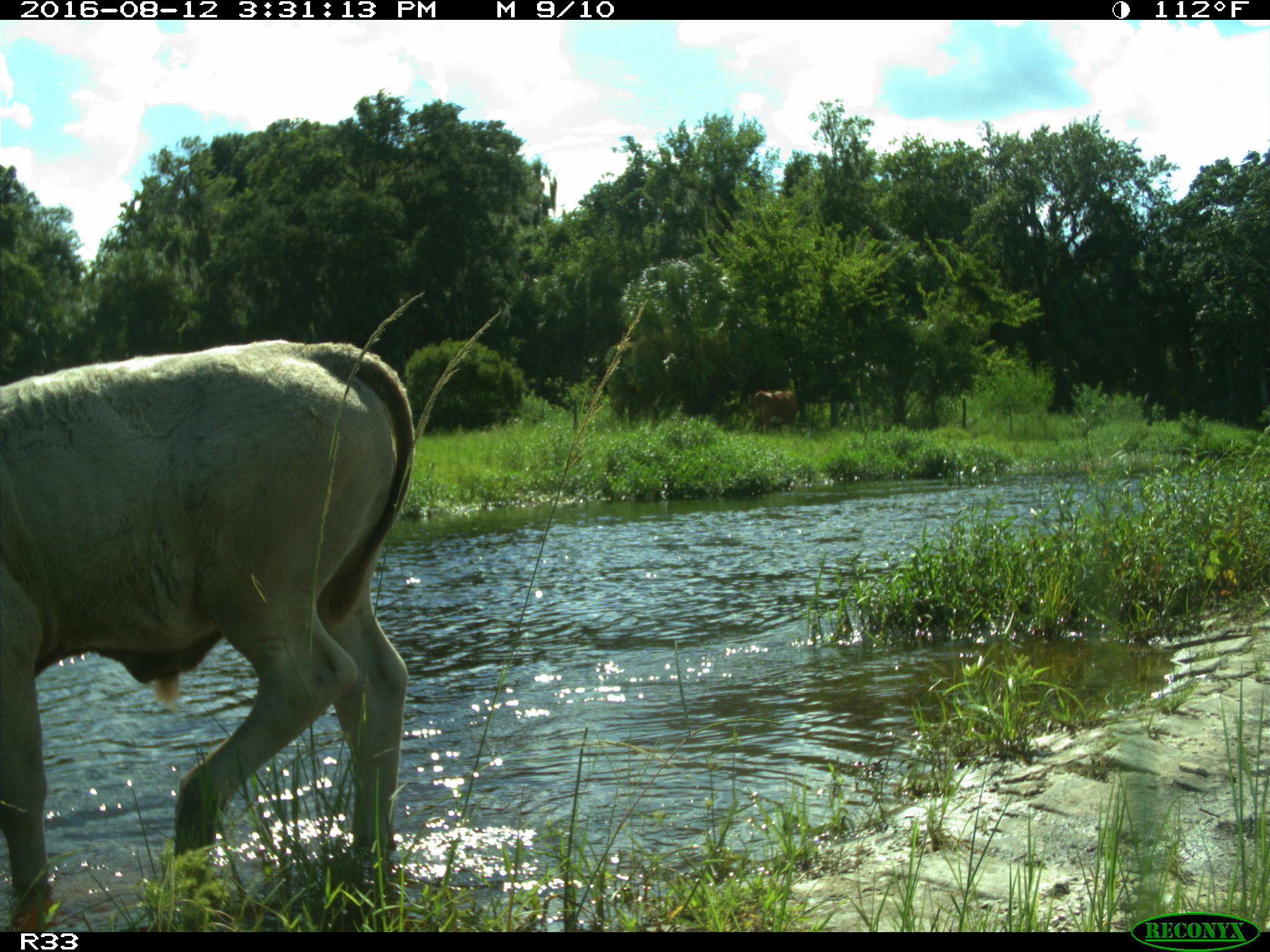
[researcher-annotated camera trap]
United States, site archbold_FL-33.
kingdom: Animalia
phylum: Chordata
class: Mammalia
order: Artiodactyla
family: Bovidae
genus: Bos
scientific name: Bos taurus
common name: domestic cow